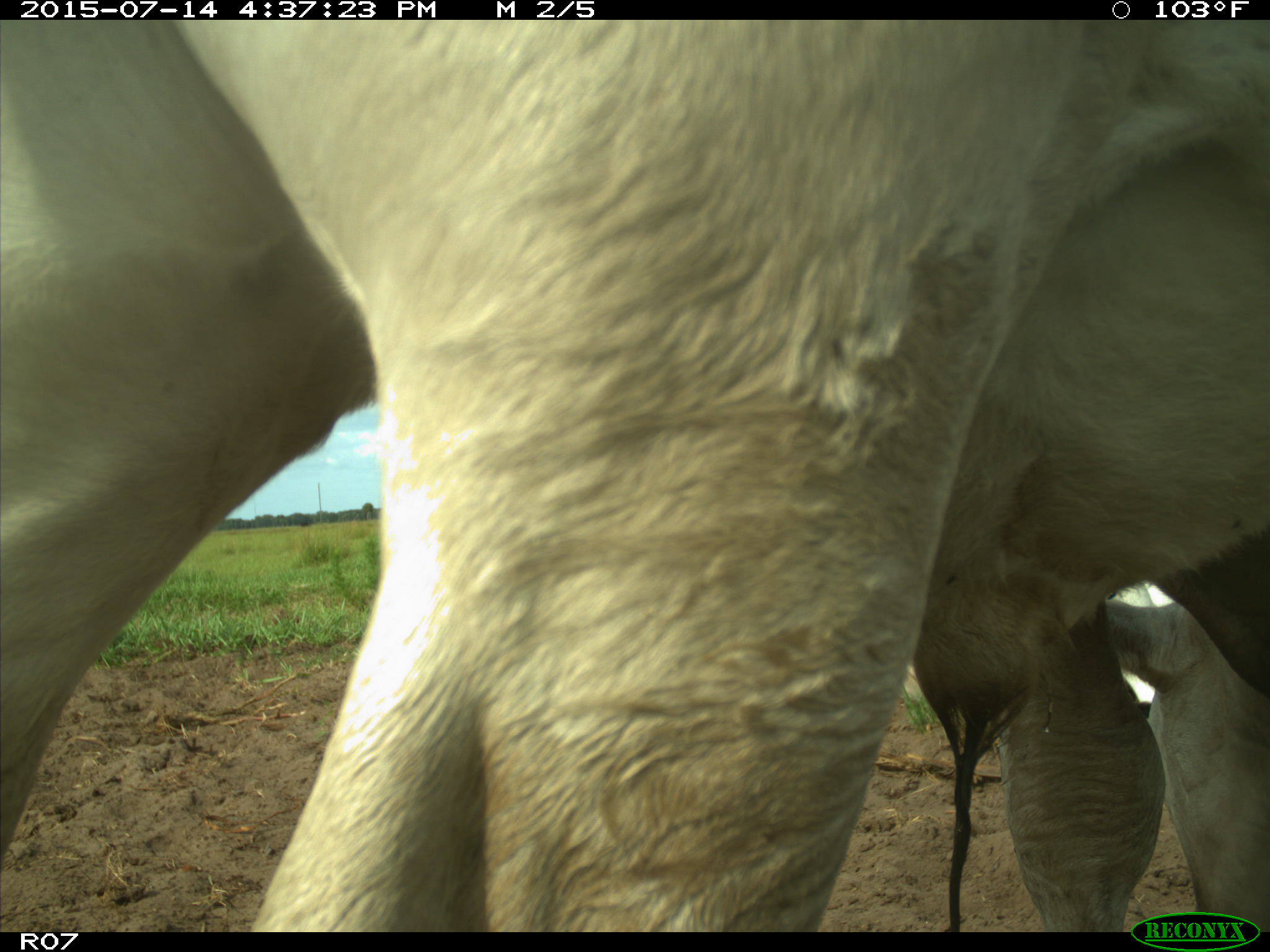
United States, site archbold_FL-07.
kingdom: Animalia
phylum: Chordata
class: Mammalia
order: Artiodactyla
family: Bovidae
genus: Bos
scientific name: Bos taurus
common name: domestic cow